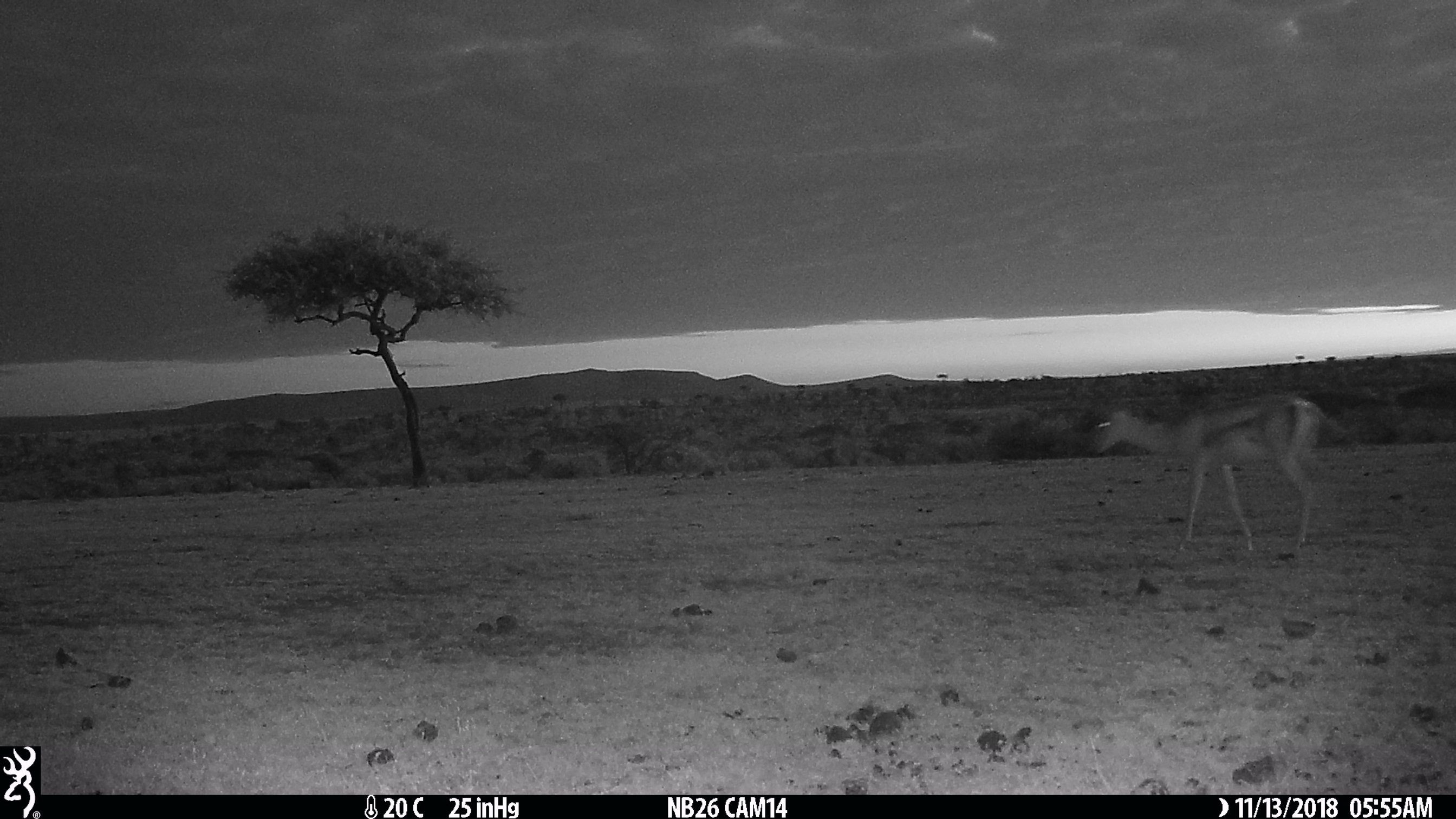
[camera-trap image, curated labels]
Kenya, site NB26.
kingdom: Animalia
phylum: Chordata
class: Mammalia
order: Artiodactyla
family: Bovidae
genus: Nanger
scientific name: Nanger granti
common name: grant's gazelle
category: gazelle grants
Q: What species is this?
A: Gazelle grants (grant's gazelle) (Nanger granti).